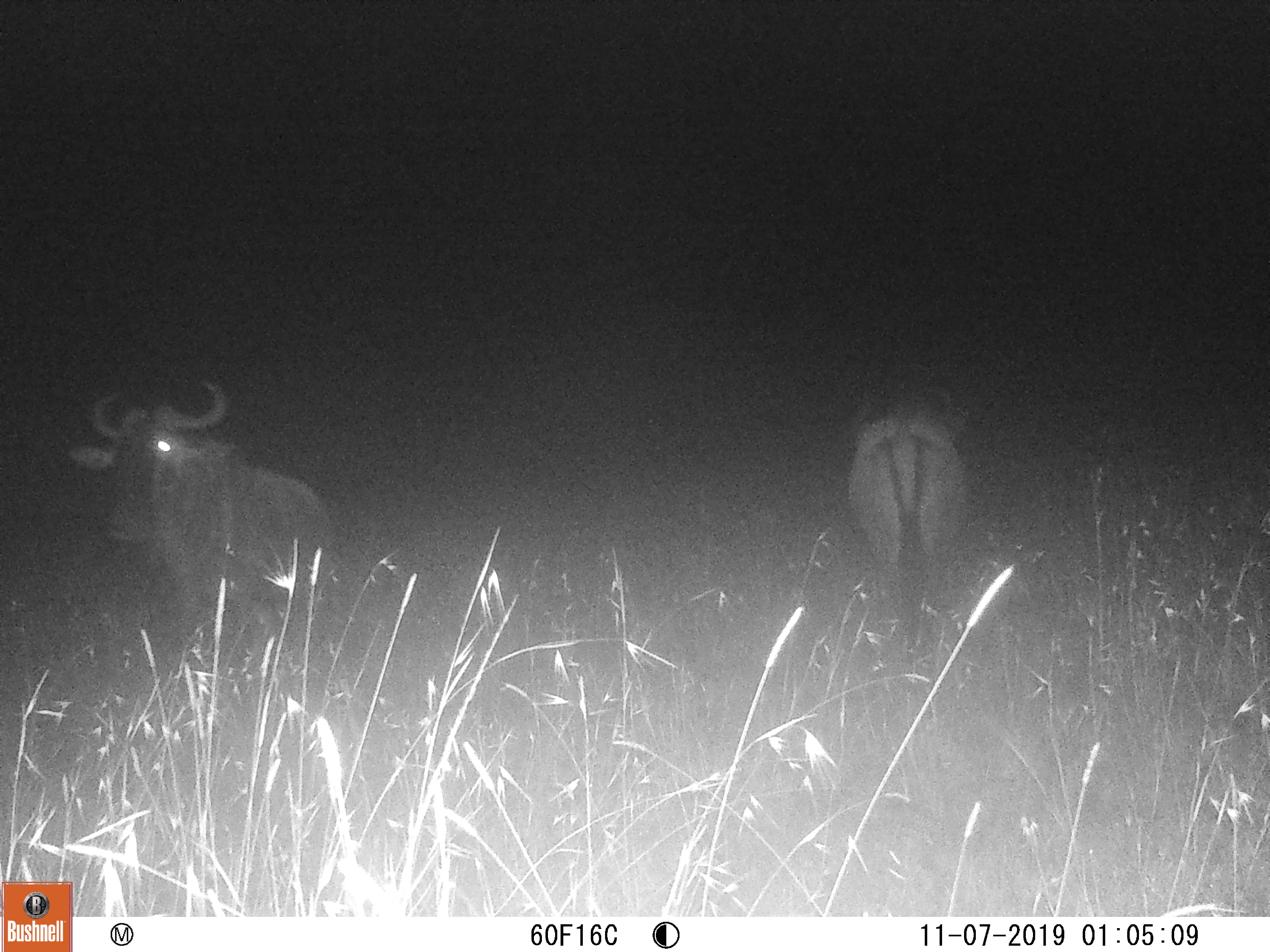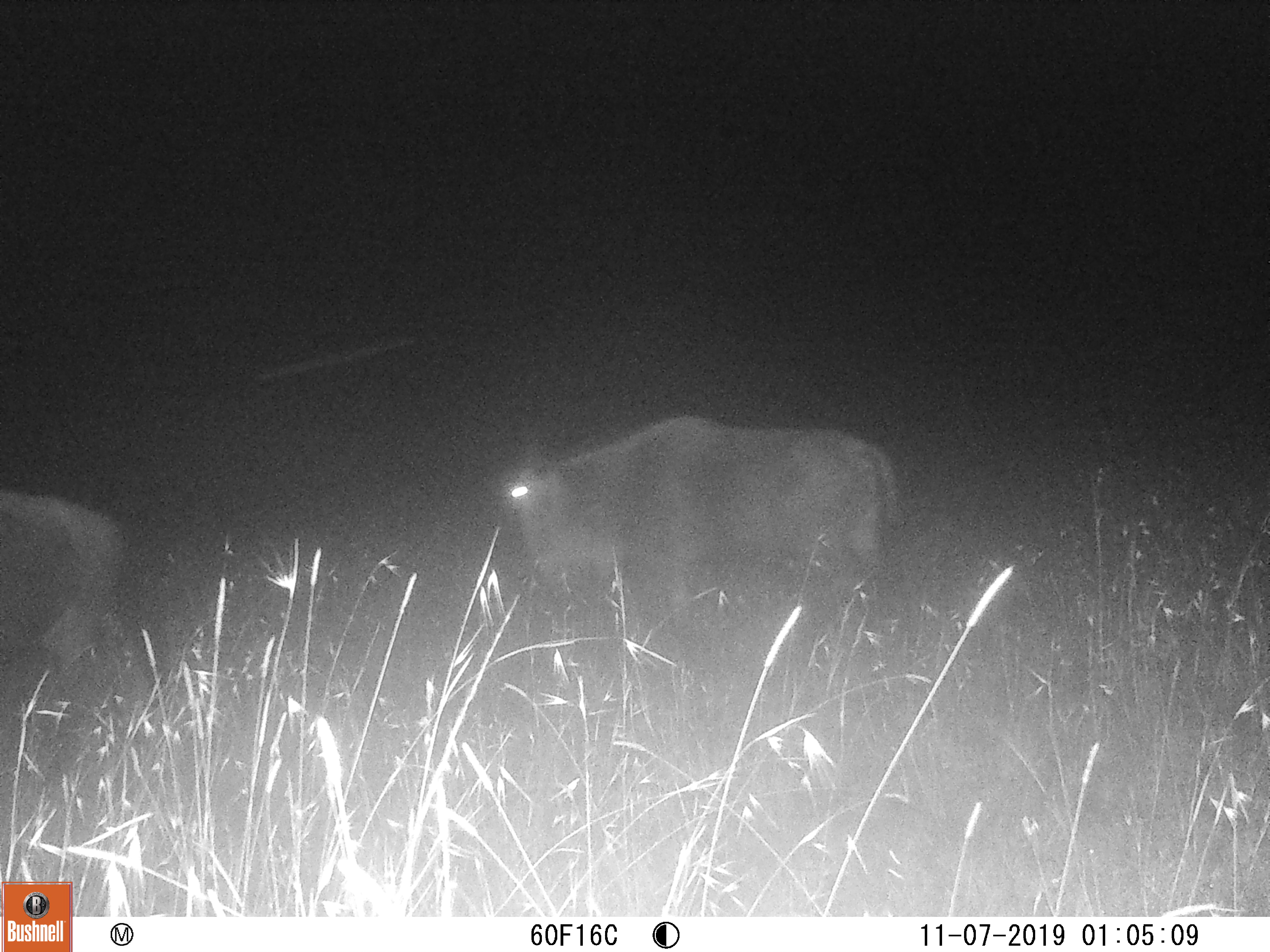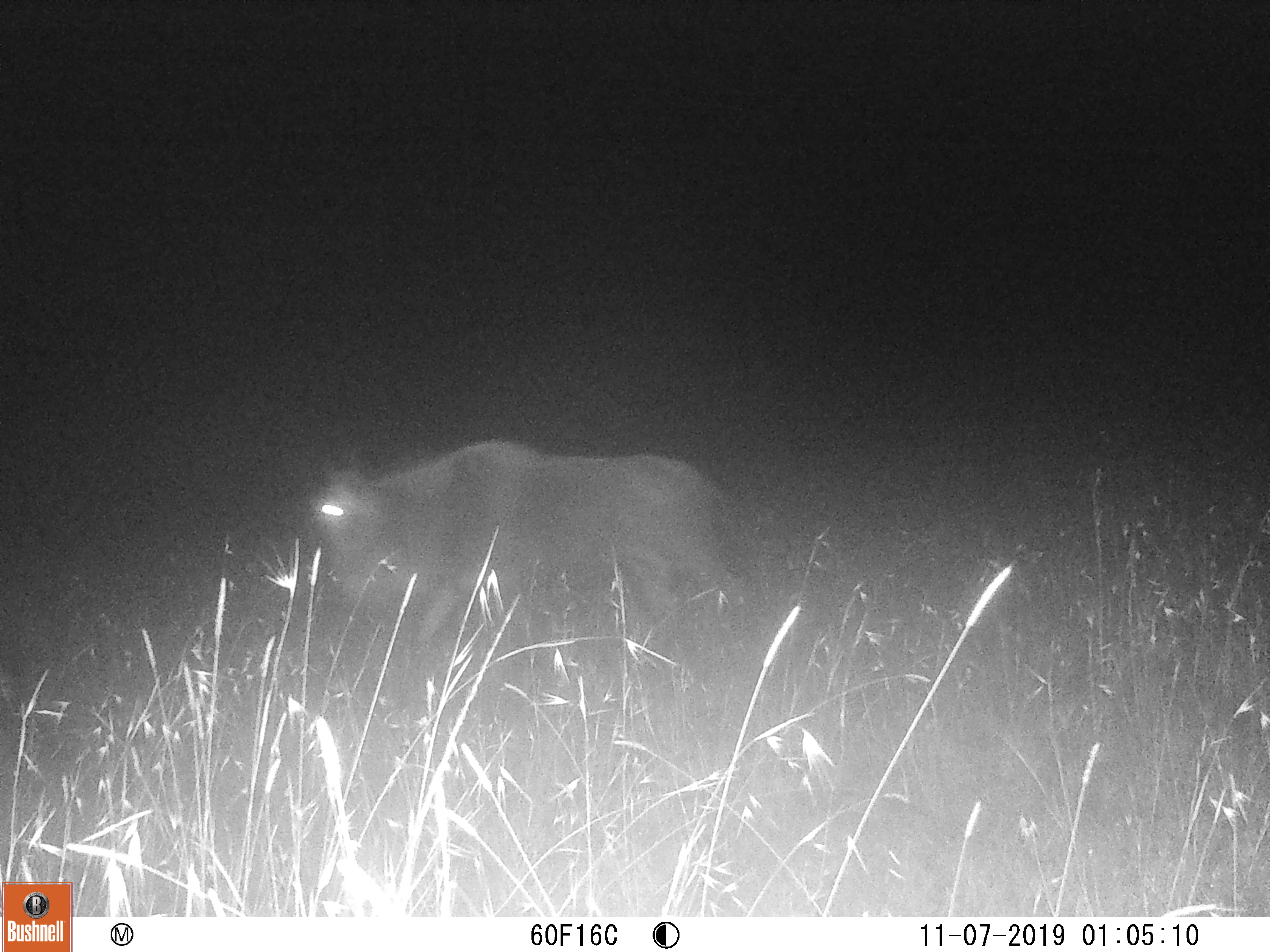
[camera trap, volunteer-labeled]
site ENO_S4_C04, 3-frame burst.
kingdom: Animalia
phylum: Chordata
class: Mammalia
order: Artiodactyla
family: Bovidae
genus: Connochaetes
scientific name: Connochaetes taurinus taurinus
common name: blue wildebeest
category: wildebeestblue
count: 2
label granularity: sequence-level